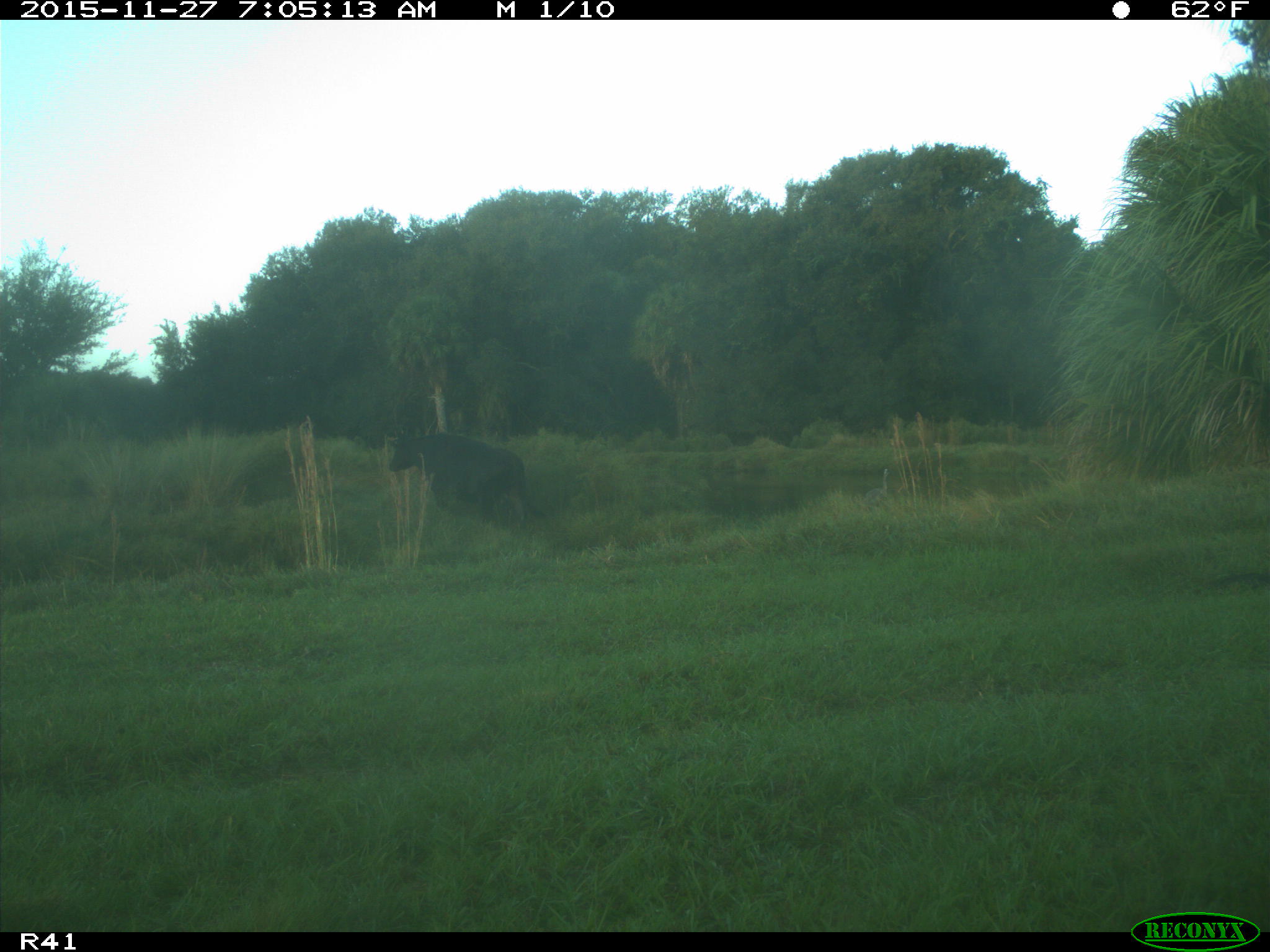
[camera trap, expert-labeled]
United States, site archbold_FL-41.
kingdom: Animalia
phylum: Chordata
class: Mammalia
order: Artiodactyla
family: Bovidae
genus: Bos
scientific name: Bos taurus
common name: domestic cow